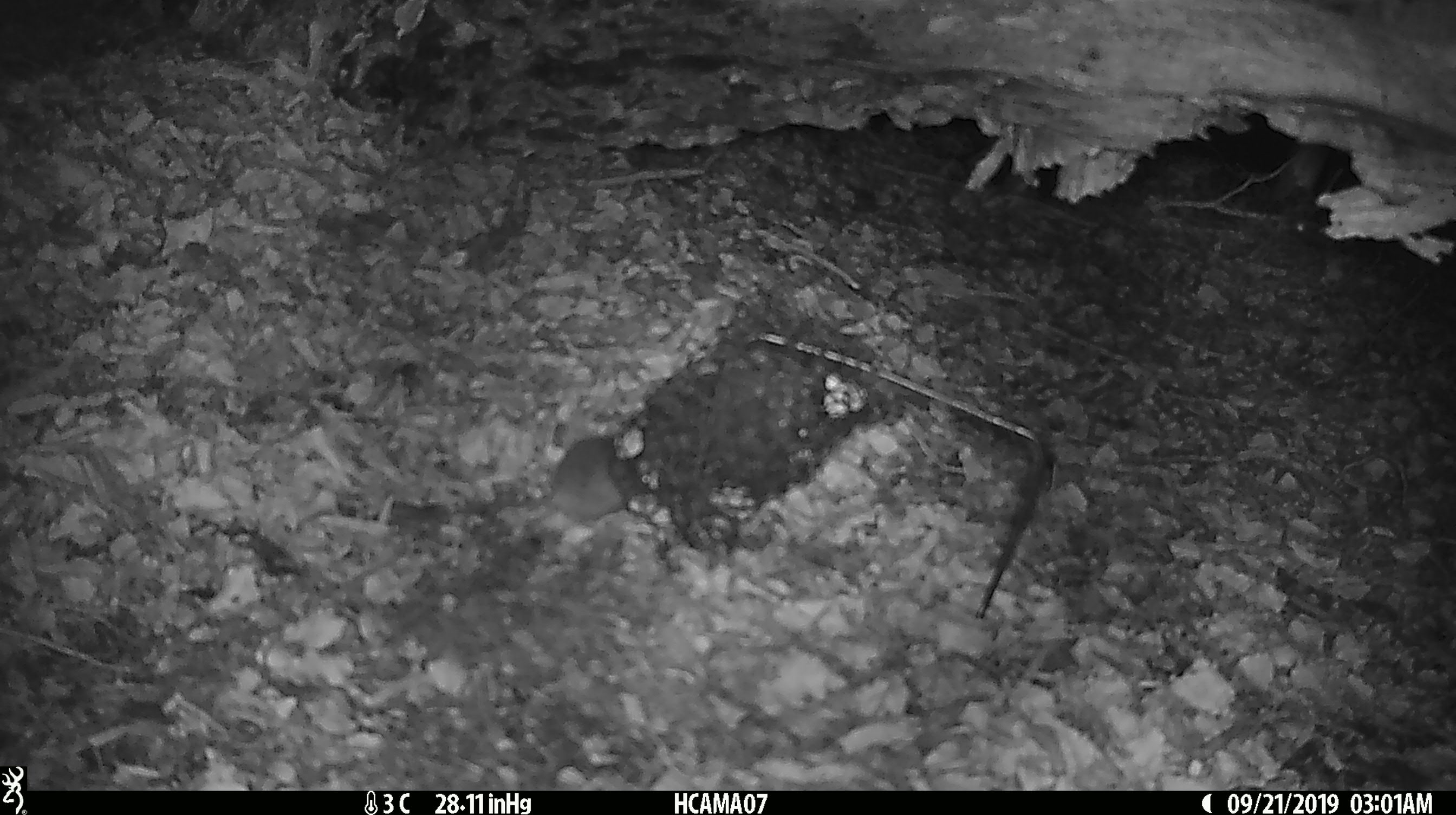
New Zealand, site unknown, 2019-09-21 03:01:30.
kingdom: Animalia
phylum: Chordata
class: Mammalia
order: Rodentia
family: Muridae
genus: Mus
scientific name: Mus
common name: mouse